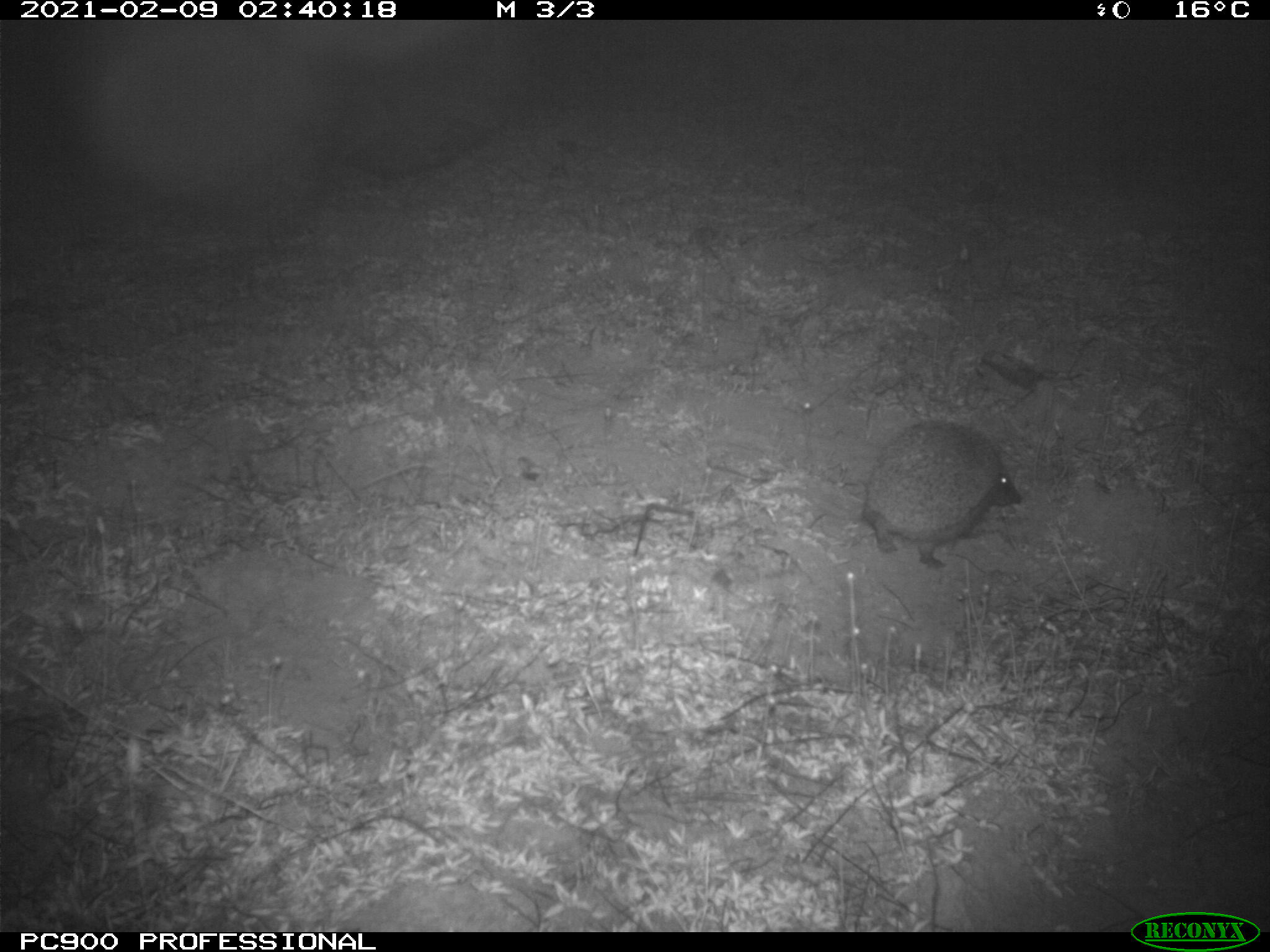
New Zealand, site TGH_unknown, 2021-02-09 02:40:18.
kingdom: Animalia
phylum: Chordata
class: Mammalia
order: Eulipotyphla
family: Erinaceidae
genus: Erinaceus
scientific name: Erinaceus europaeus europaeus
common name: european hedgehog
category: hedgehog